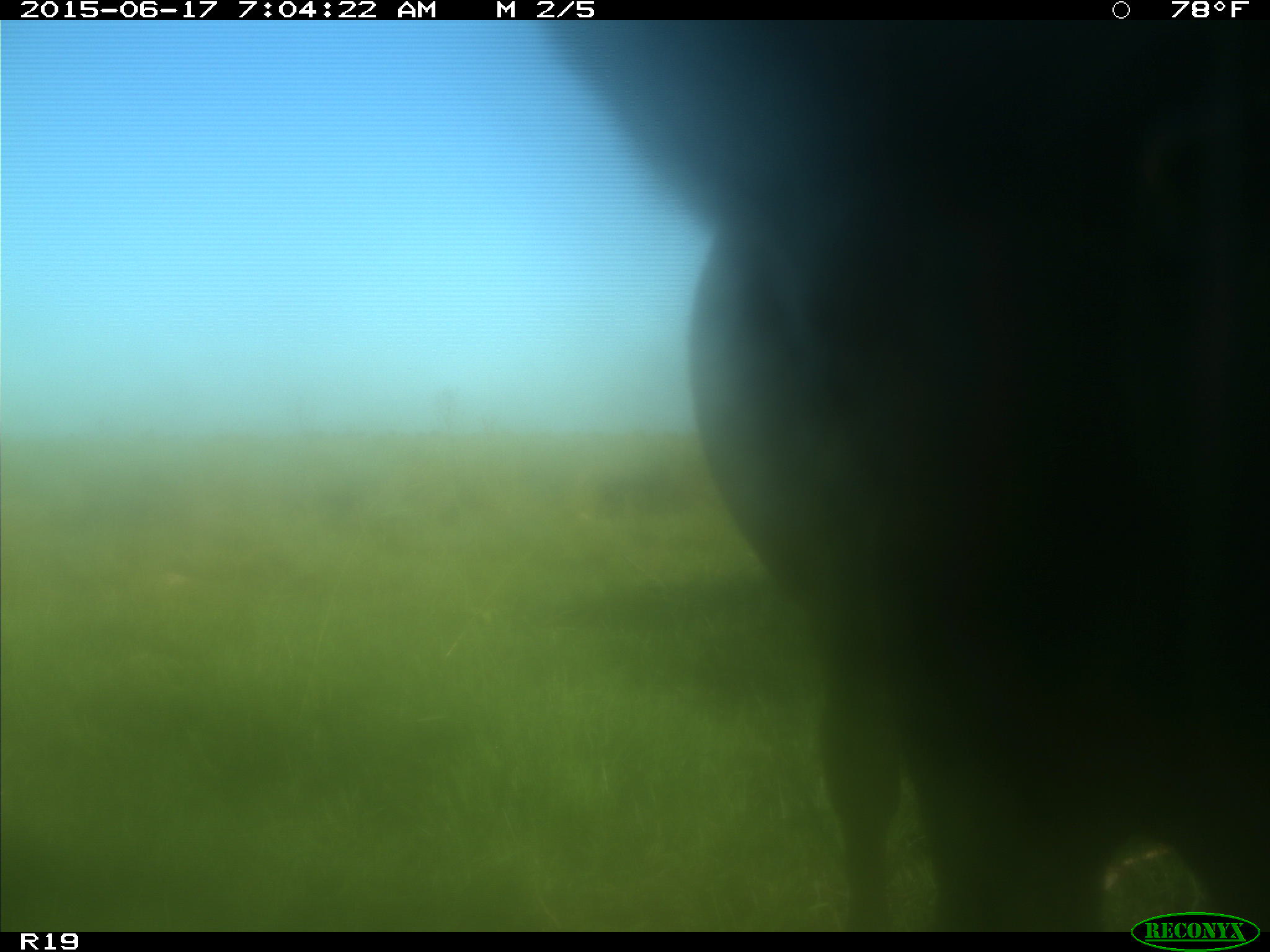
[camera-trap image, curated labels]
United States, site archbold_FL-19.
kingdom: Animalia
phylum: Chordata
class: Mammalia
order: Artiodactyla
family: Bovidae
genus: Bos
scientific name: Bos taurus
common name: domestic cow